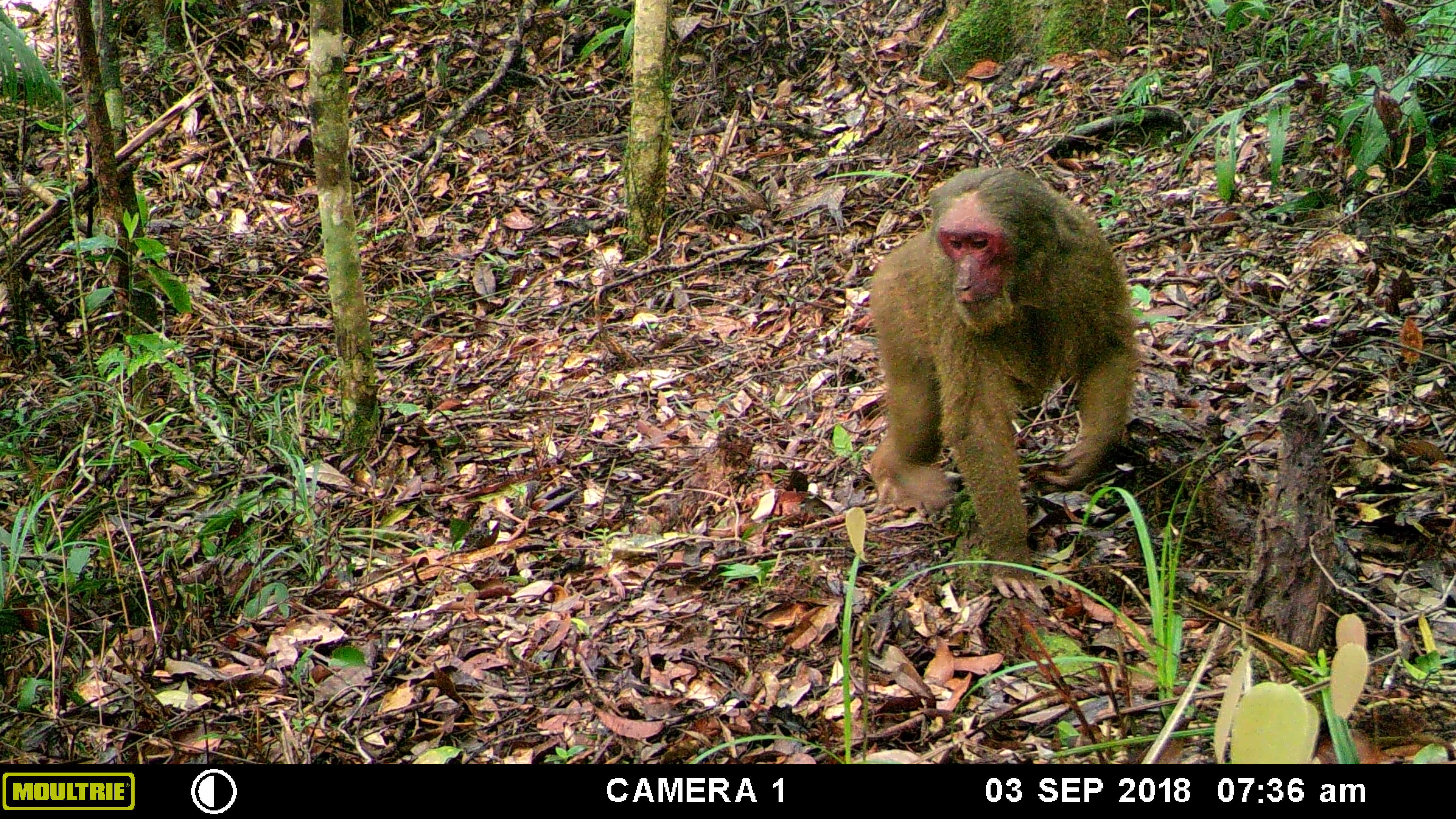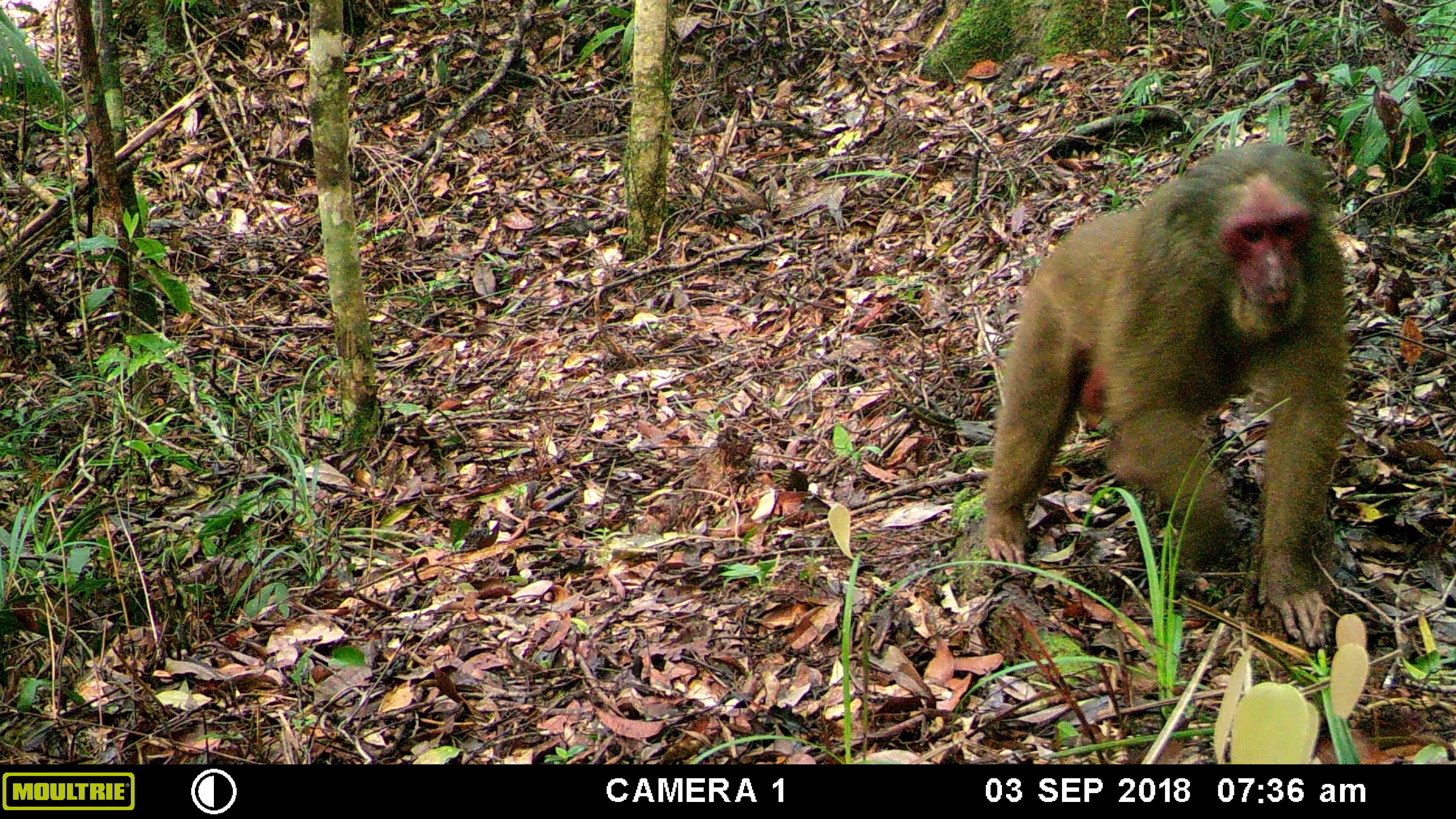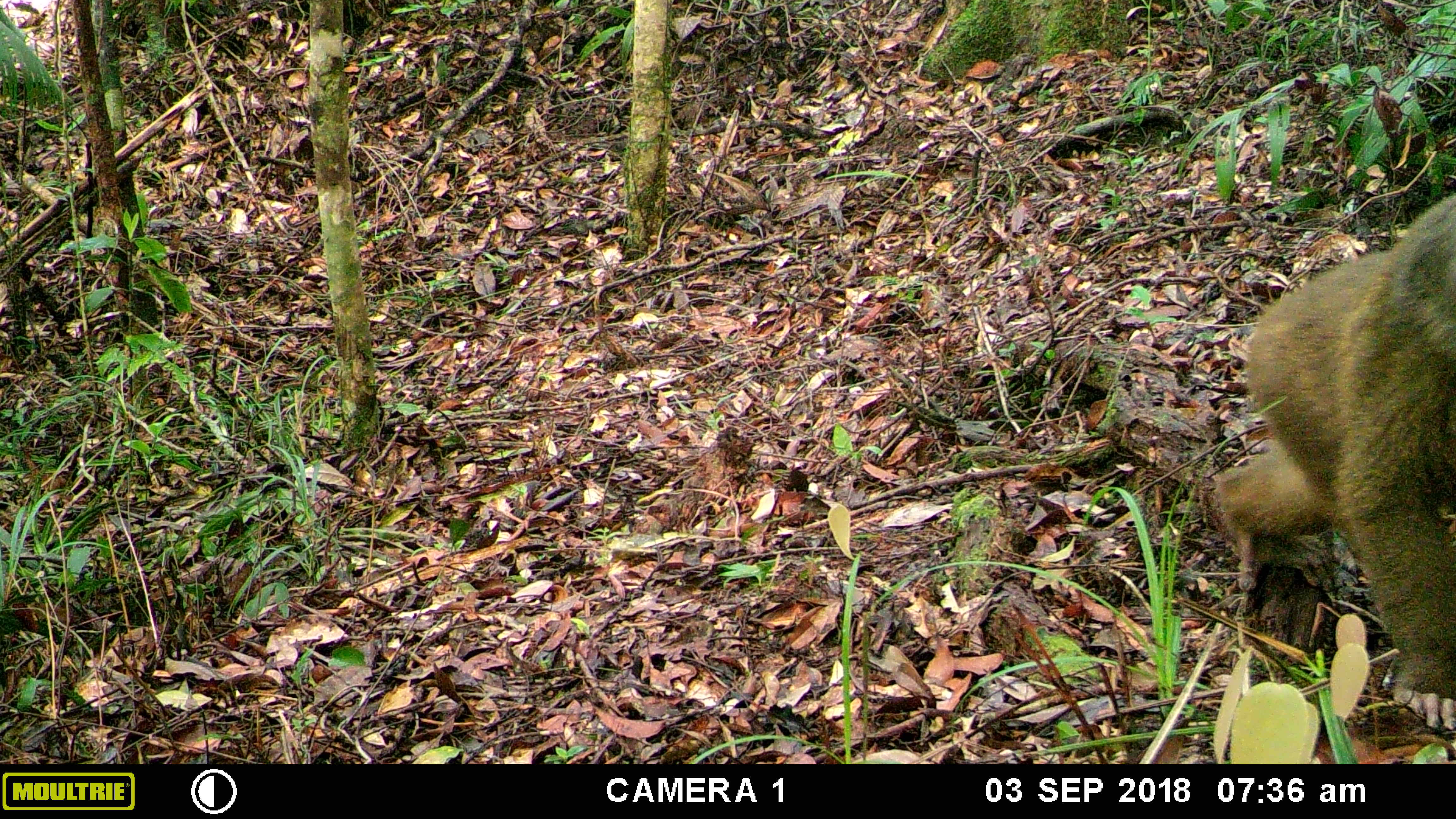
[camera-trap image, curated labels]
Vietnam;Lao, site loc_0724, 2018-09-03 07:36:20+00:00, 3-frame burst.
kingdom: Animalia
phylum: Chordata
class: Mammalia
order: Primates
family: Cercopithecidae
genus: Macaca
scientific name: Macaca arctoides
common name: stump-tailed macaque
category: stump tailed macaque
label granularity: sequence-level